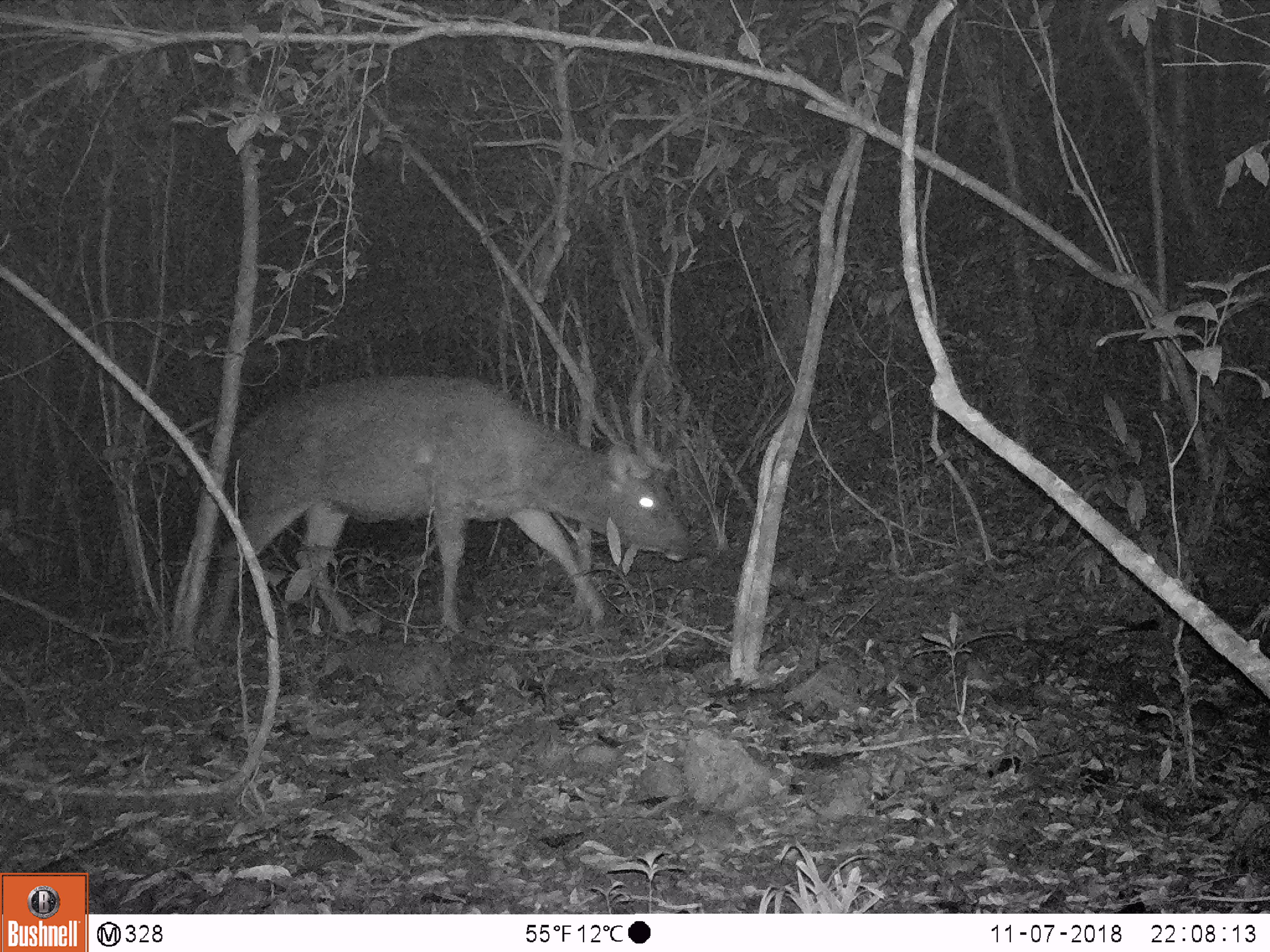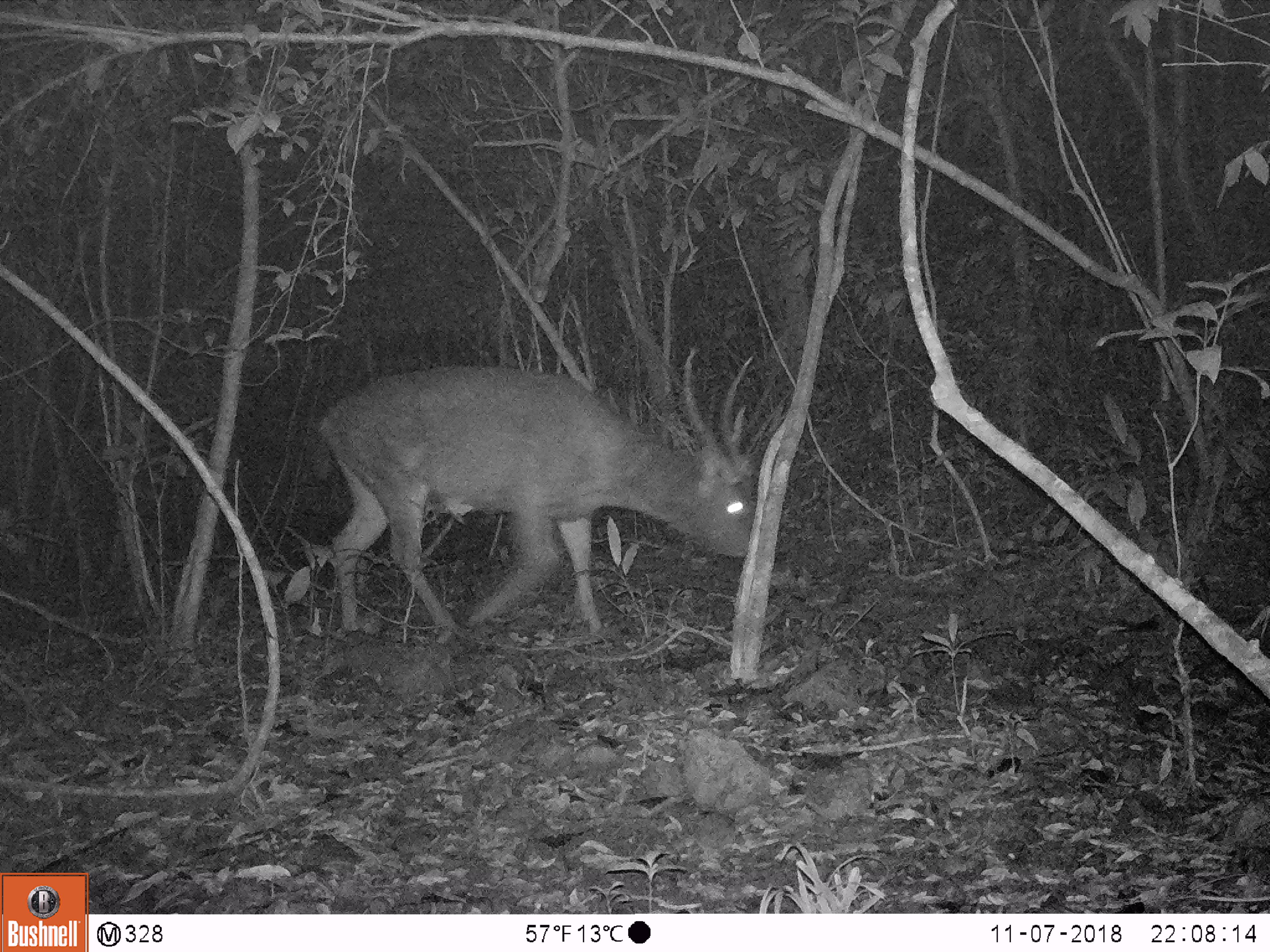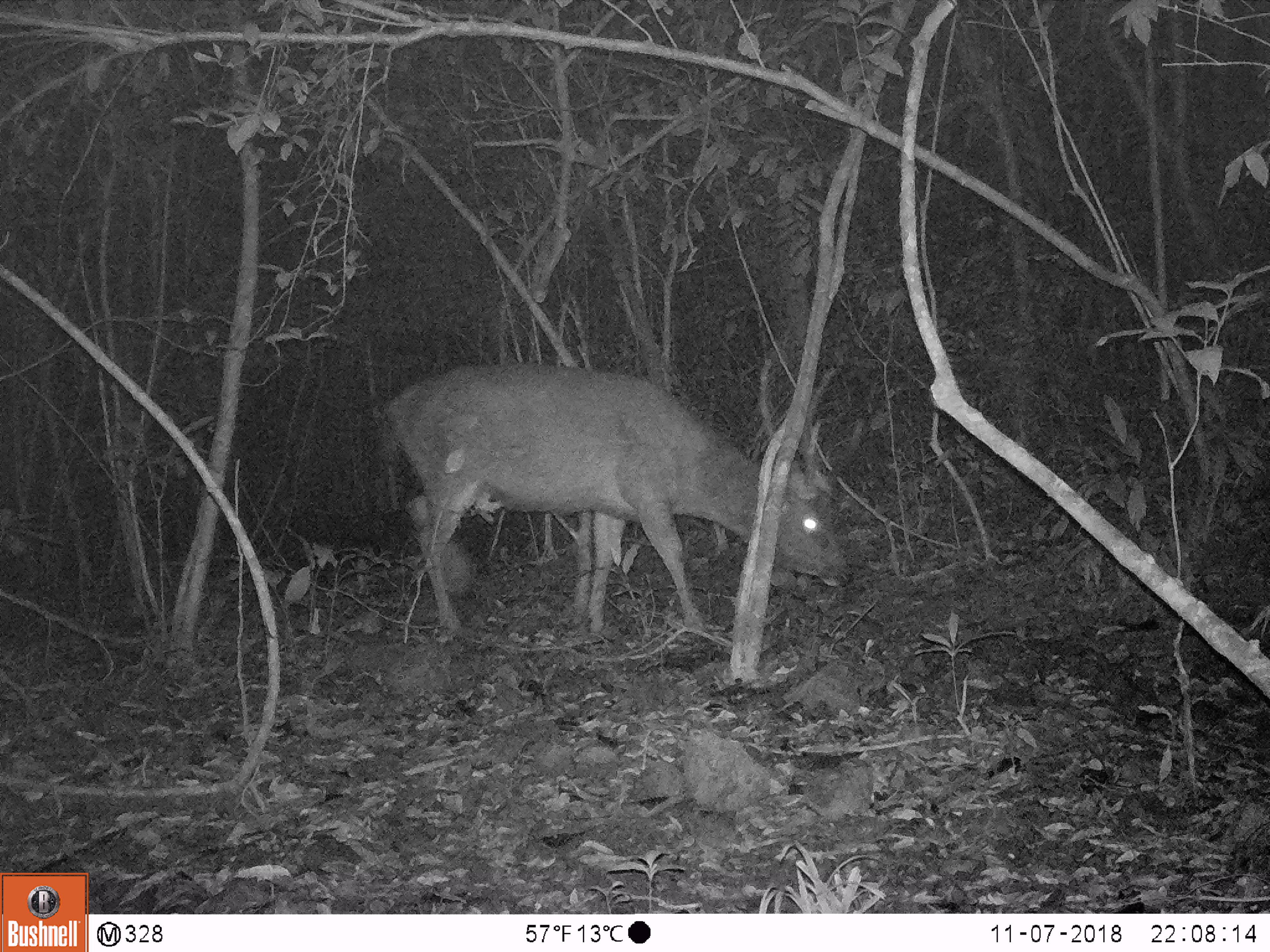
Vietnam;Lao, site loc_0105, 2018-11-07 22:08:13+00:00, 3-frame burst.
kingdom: Animalia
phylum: Chordata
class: Mammalia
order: Artiodactyla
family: Cervidae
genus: Rusa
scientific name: Rusa unicolor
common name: sambar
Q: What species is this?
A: Sambar (Rusa unicolor).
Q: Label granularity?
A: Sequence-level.